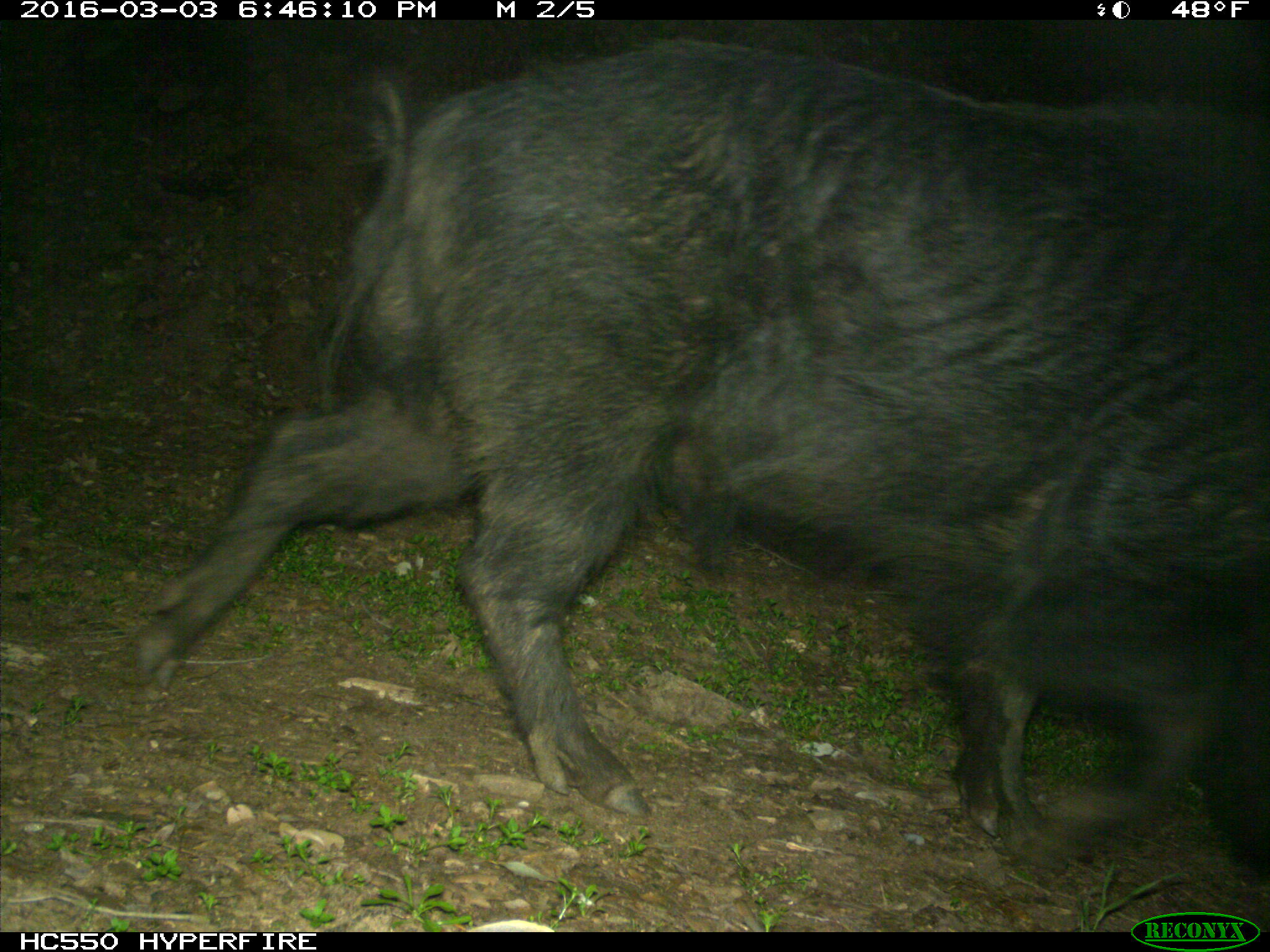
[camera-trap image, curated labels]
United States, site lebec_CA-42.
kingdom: Animalia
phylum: Chordata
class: Mammalia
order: Artiodactyla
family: Suidae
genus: Sus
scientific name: Sus scrofa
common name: wild boar